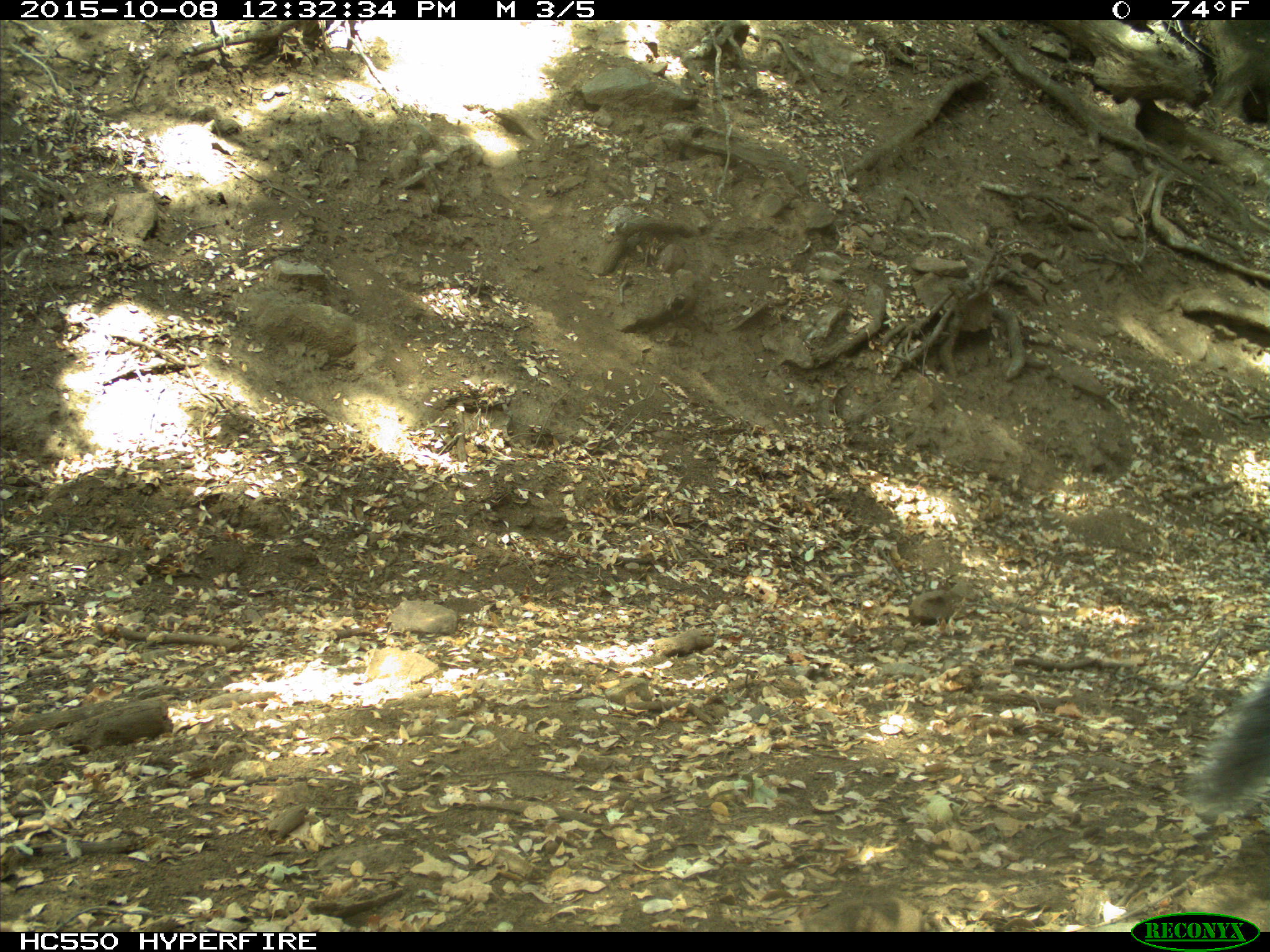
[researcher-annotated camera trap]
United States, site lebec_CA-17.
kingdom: Animalia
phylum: Chordata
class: Mammalia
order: Rodentia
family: Sciuridae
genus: Sciurus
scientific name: Sciurus carolinensis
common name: eastern gray squirrel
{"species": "Sciurus carolinensis (eastern gray squirrel)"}